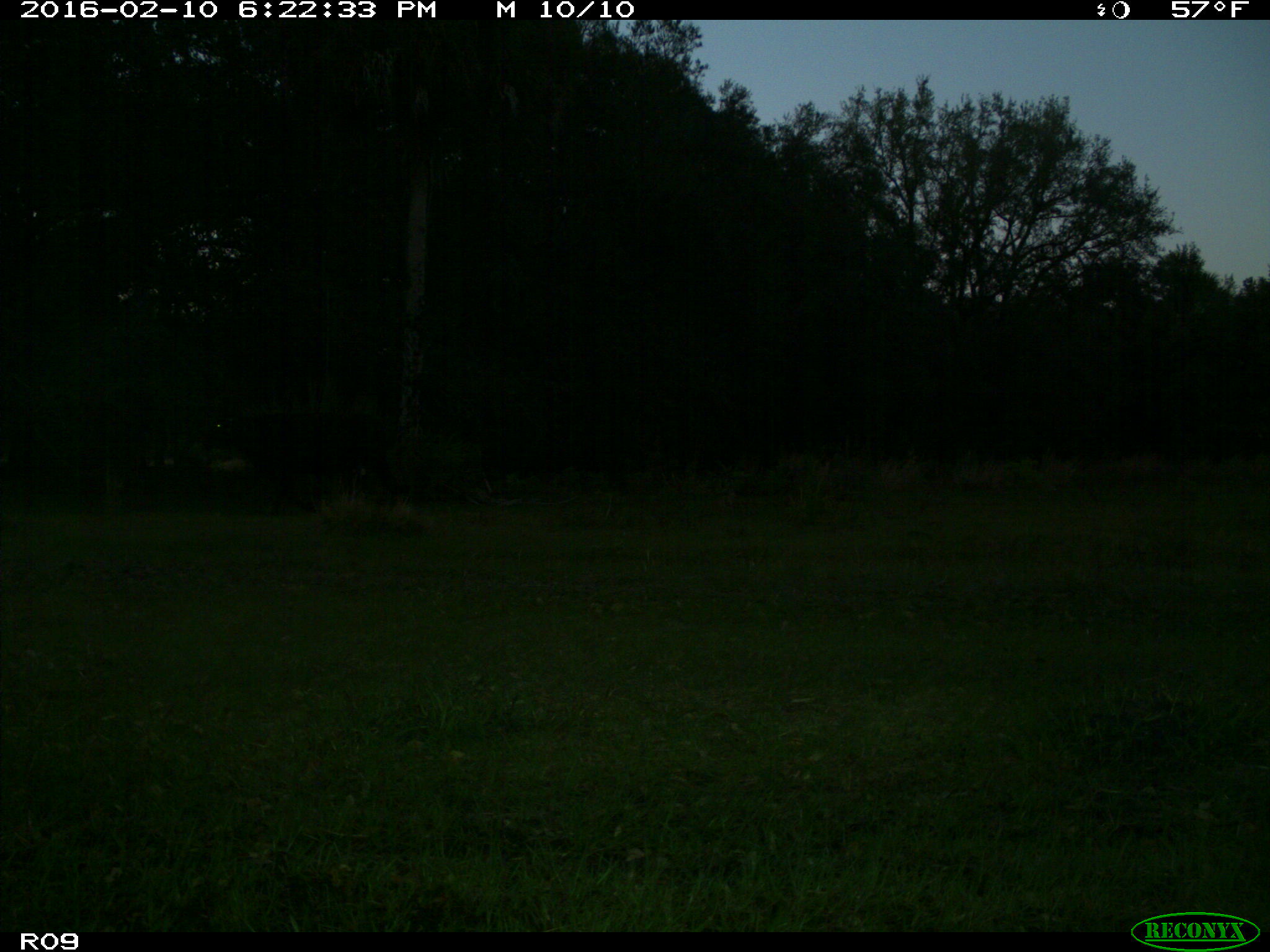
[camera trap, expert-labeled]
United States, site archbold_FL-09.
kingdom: Animalia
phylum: Chordata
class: Mammalia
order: Artiodactyla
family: Bovidae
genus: Bos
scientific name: Bos taurus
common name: domestic cow